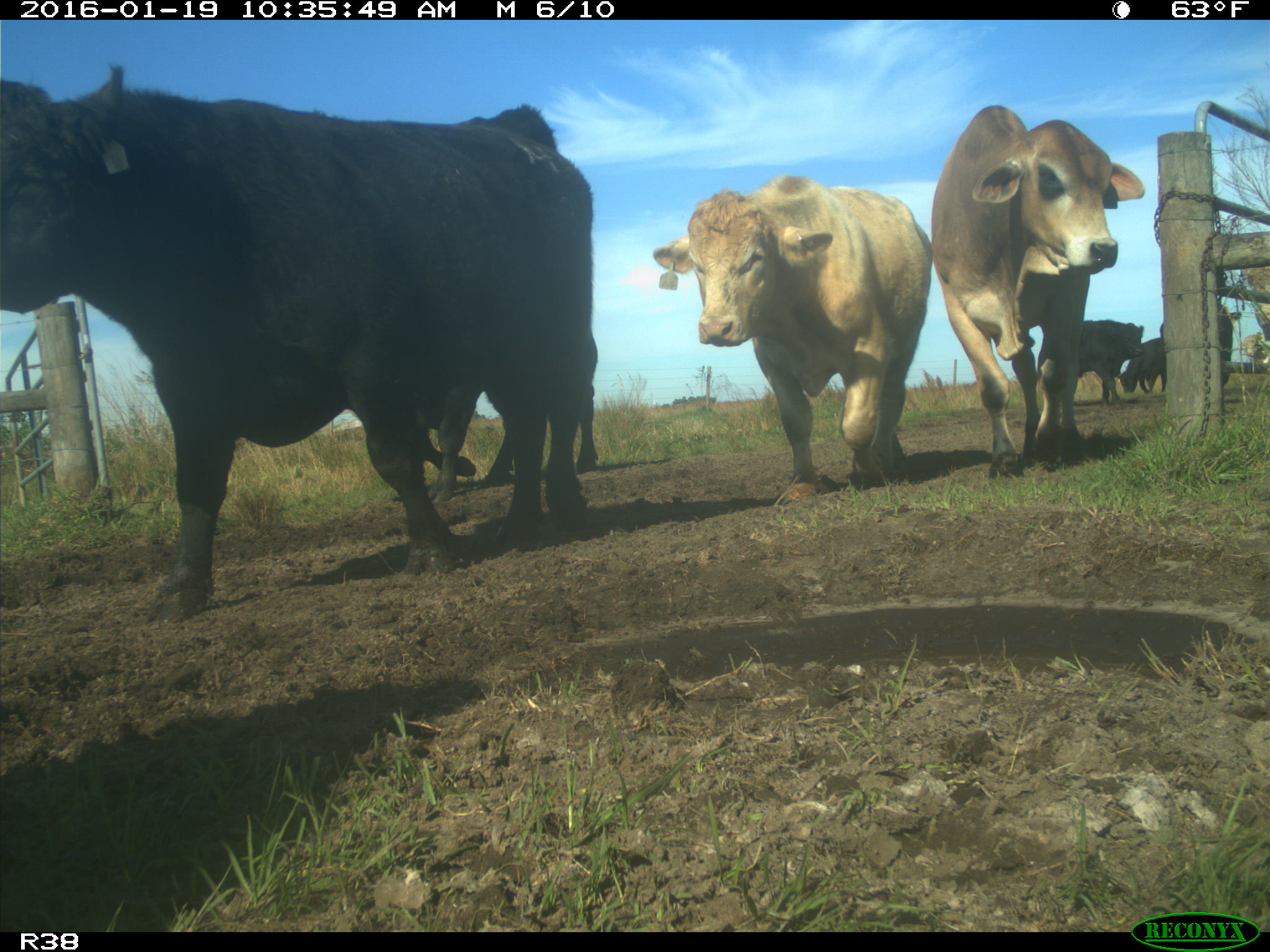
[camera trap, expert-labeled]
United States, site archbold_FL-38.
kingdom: Animalia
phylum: Chordata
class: Mammalia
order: Artiodactyla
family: Bovidae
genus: Bos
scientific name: Bos taurus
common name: domestic cow